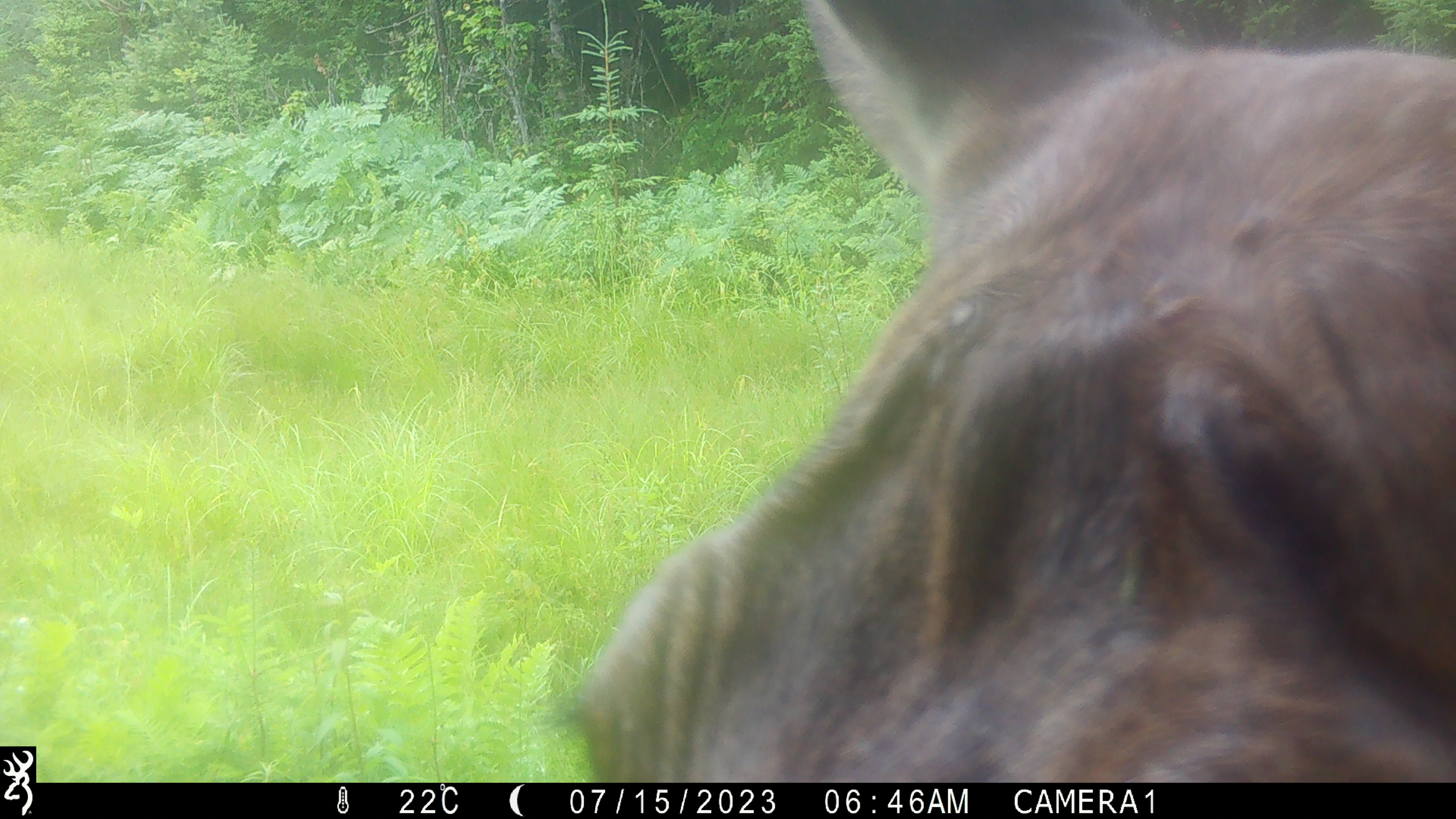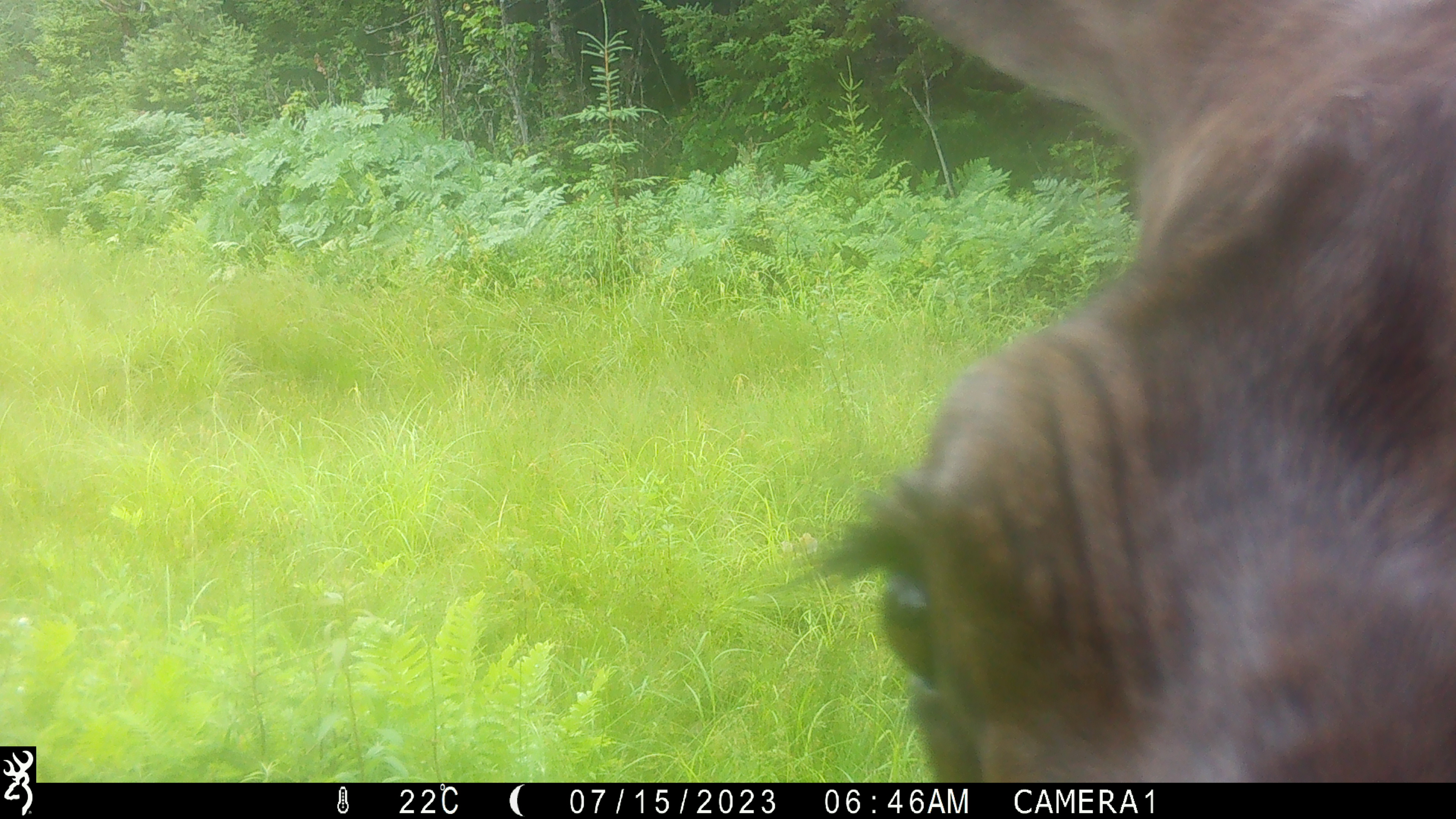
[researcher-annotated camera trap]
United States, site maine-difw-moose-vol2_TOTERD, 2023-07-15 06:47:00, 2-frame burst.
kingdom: Animalia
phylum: Chordata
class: Mammalia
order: Artiodactyla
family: Cervidae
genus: Alces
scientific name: Alces alces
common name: moose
Moose (Alces alces).